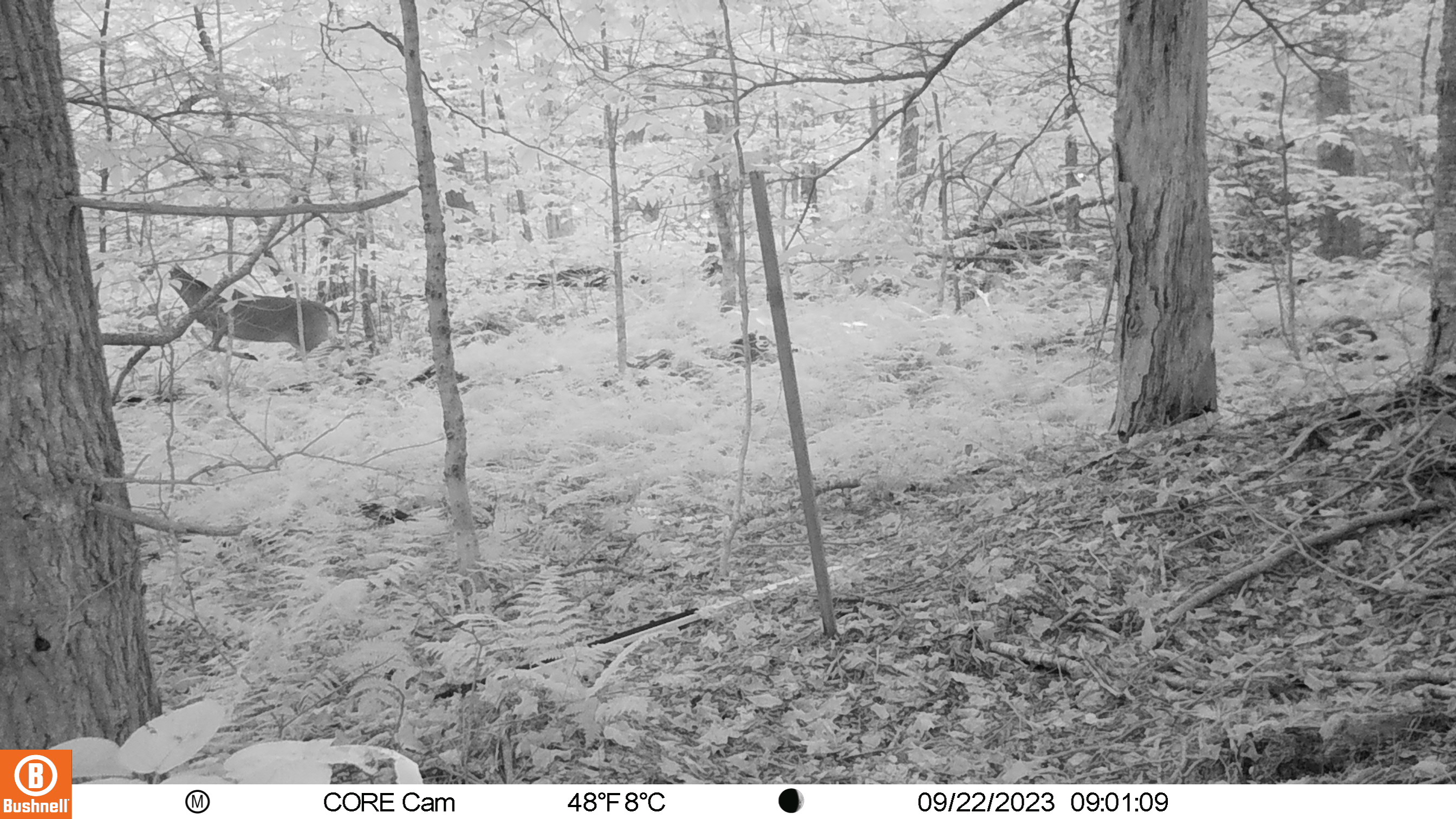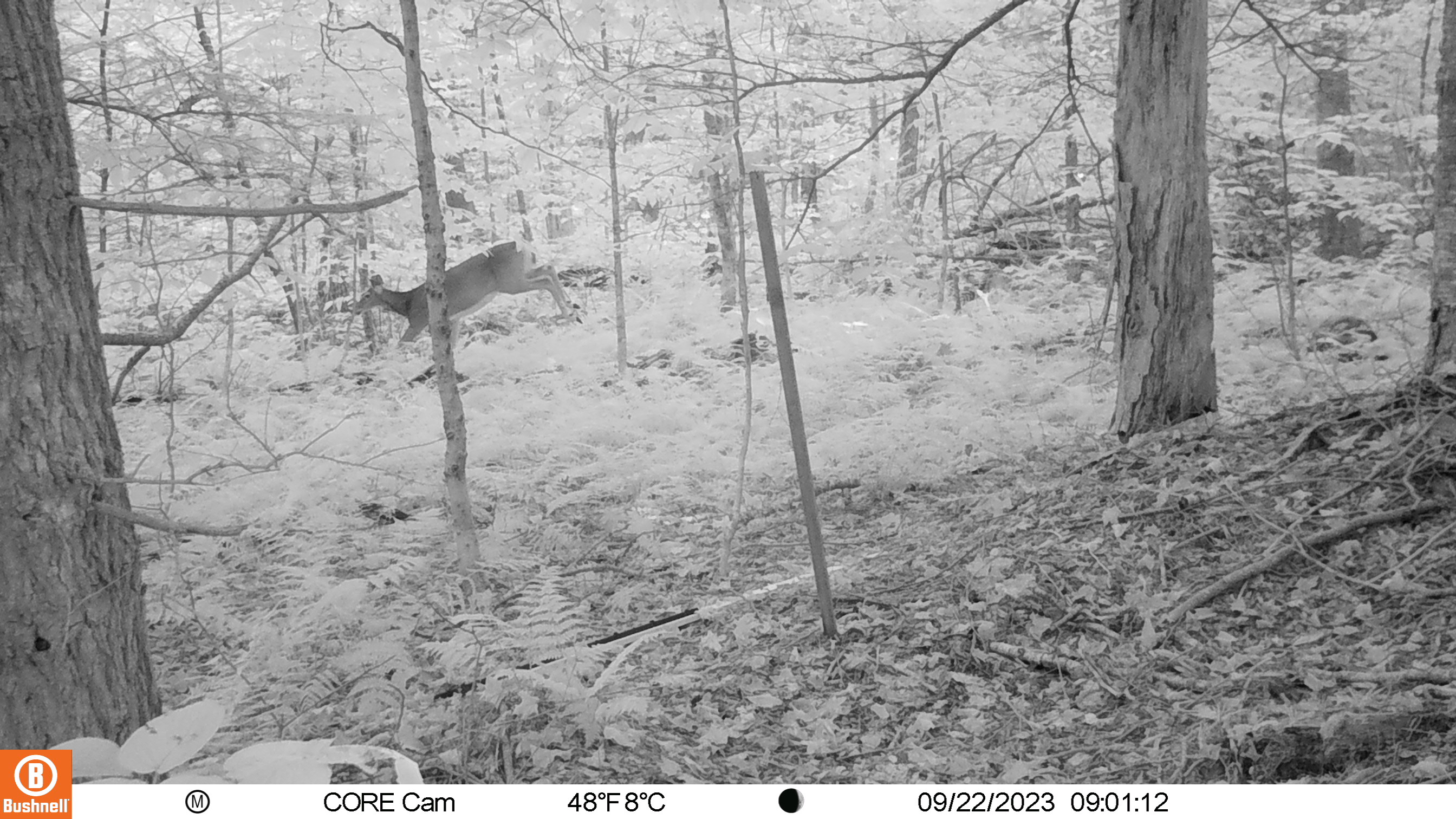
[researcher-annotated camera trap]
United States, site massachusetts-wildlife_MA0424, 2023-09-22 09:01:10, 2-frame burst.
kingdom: Animalia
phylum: Chordata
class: Mammalia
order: Artiodactyla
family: Cervidae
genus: Odocoileus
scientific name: Odocoileus virginianus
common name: white-tailed deer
White-tailed deer (Odocoileus virginianus).